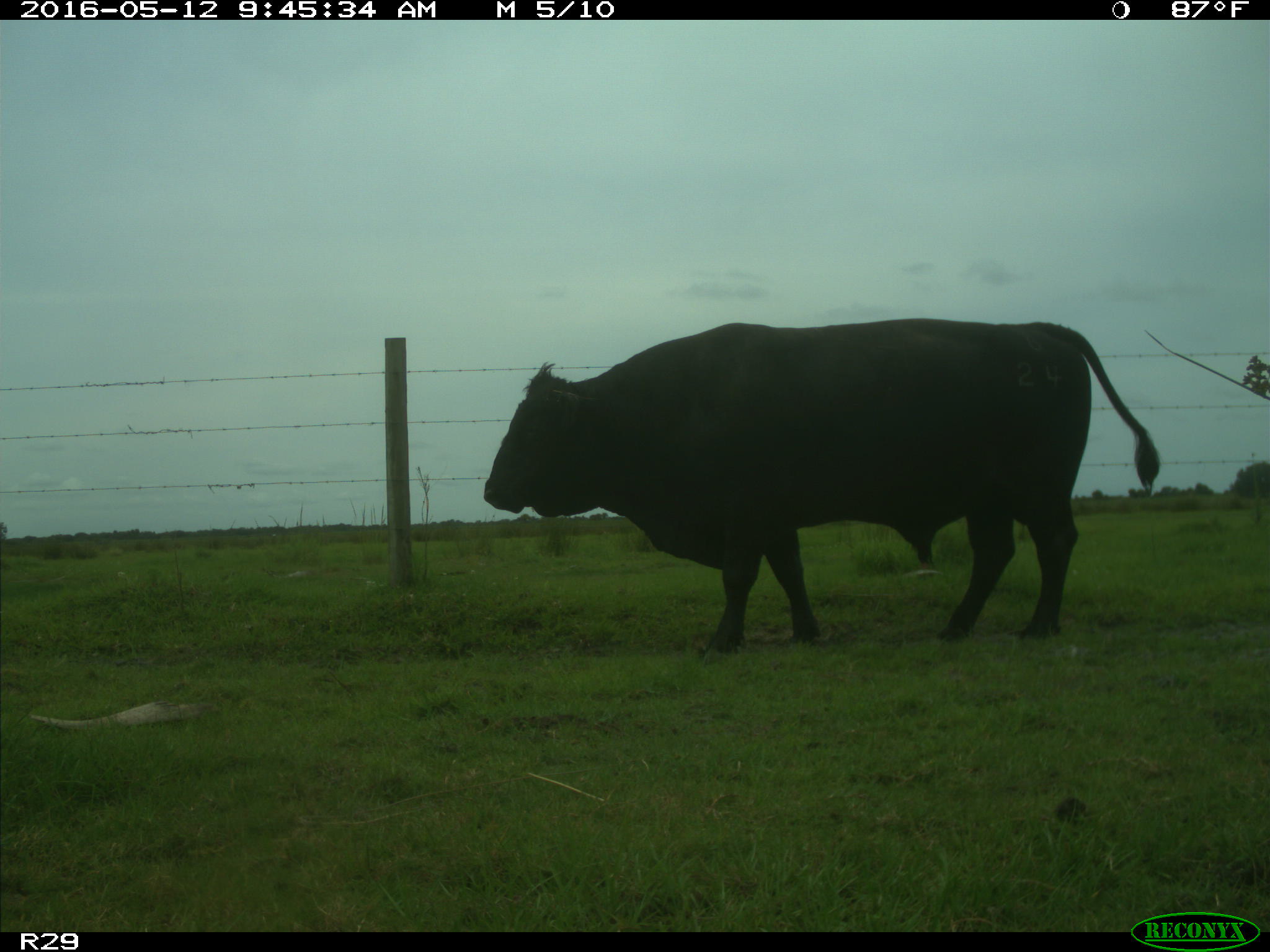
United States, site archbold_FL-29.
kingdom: Animalia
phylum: Chordata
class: Mammalia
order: Artiodactyla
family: Bovidae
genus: Bos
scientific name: Bos taurus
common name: domestic cow